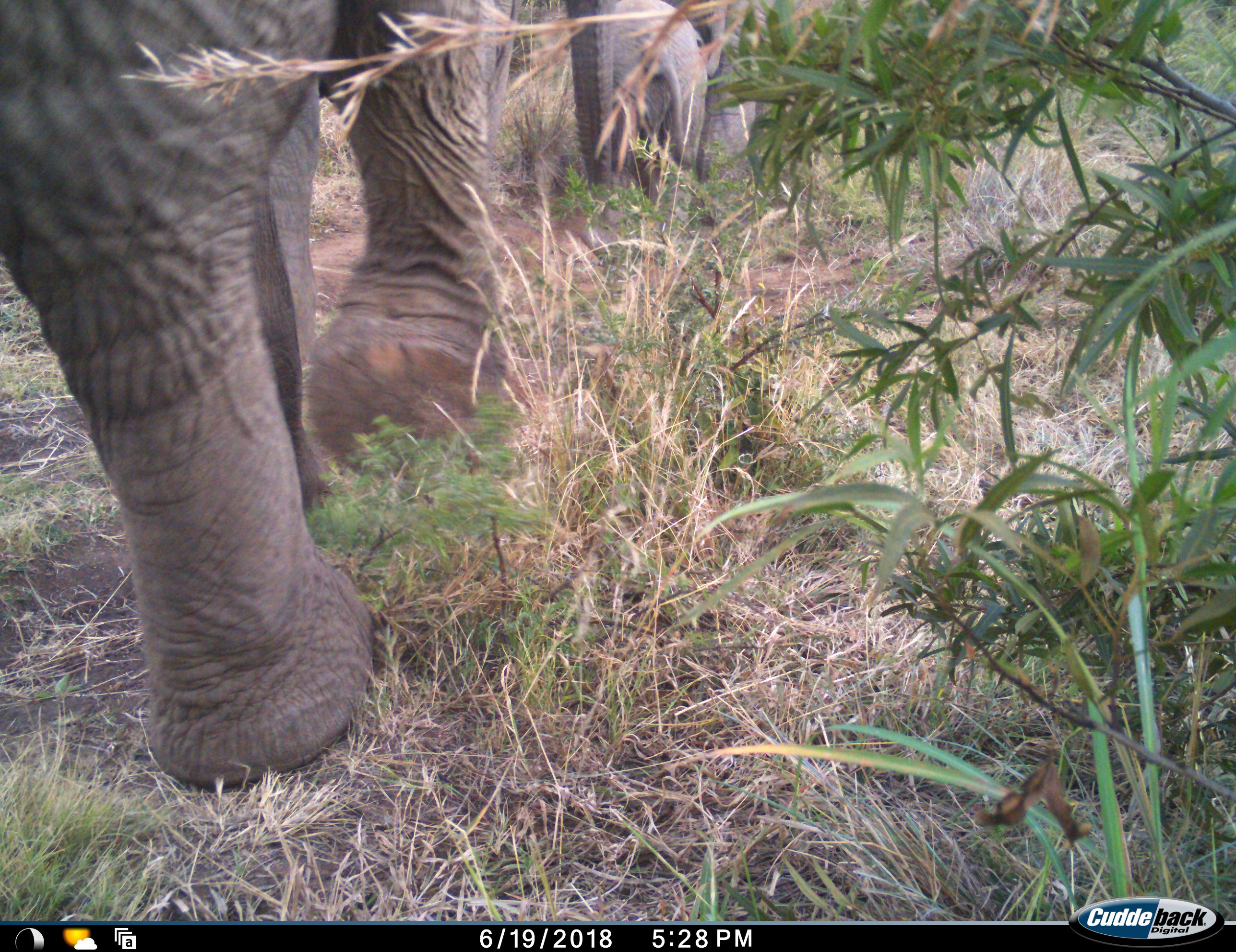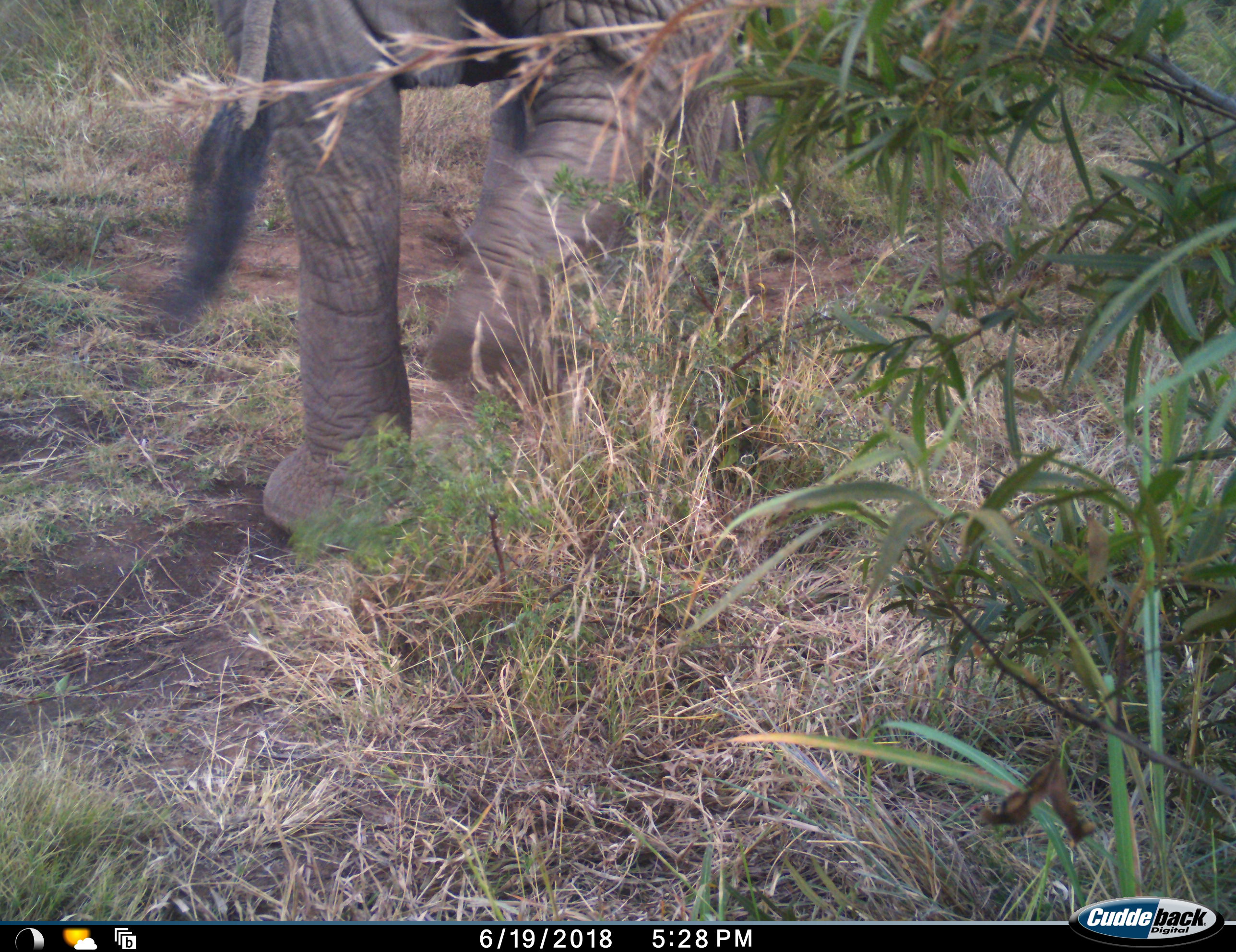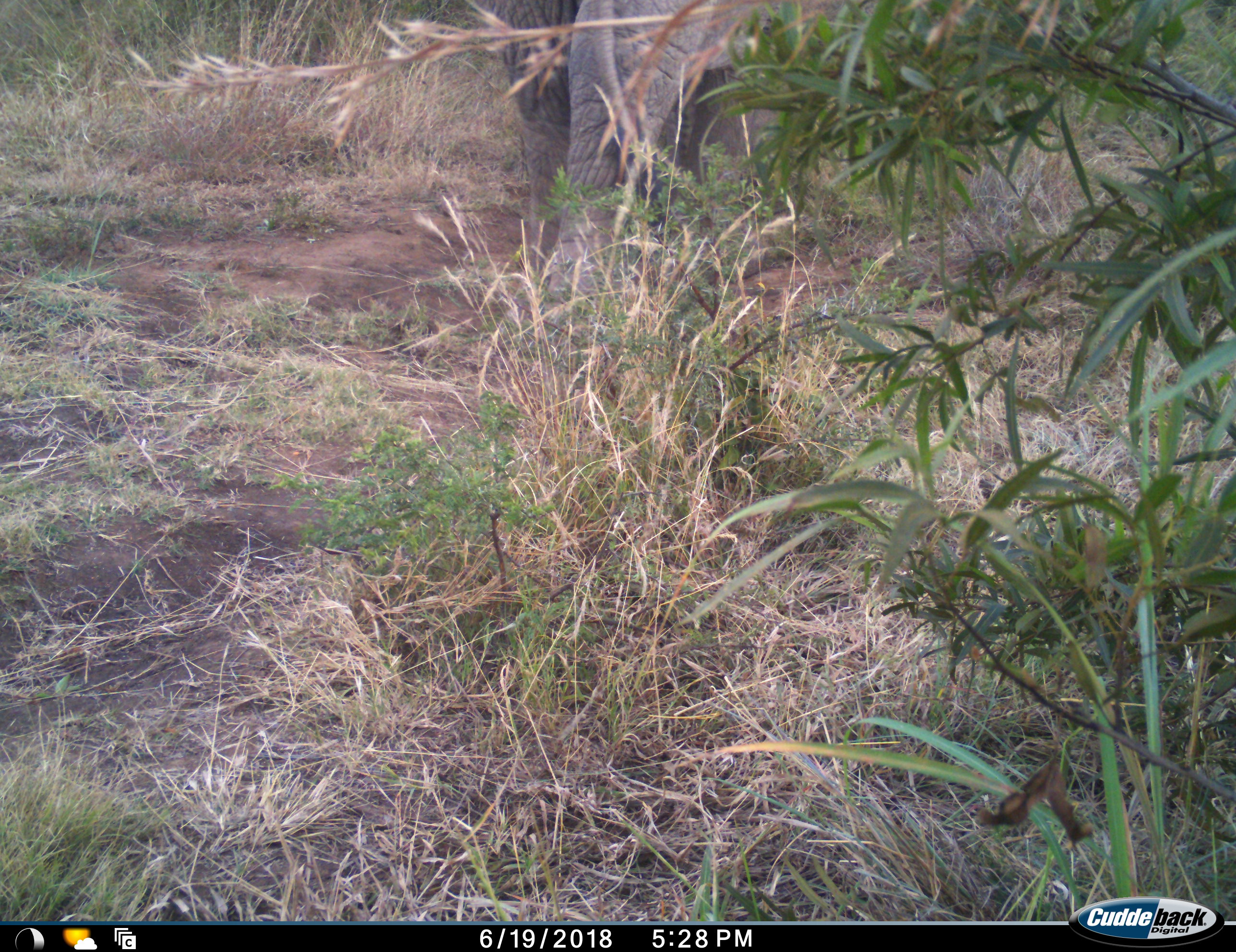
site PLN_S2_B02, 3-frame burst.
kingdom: Animalia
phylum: Chordata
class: Mammalia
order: Proboscidea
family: Elephantidae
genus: Loxodonta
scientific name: Loxodonta africana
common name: african bush elephant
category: elephant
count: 2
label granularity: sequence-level